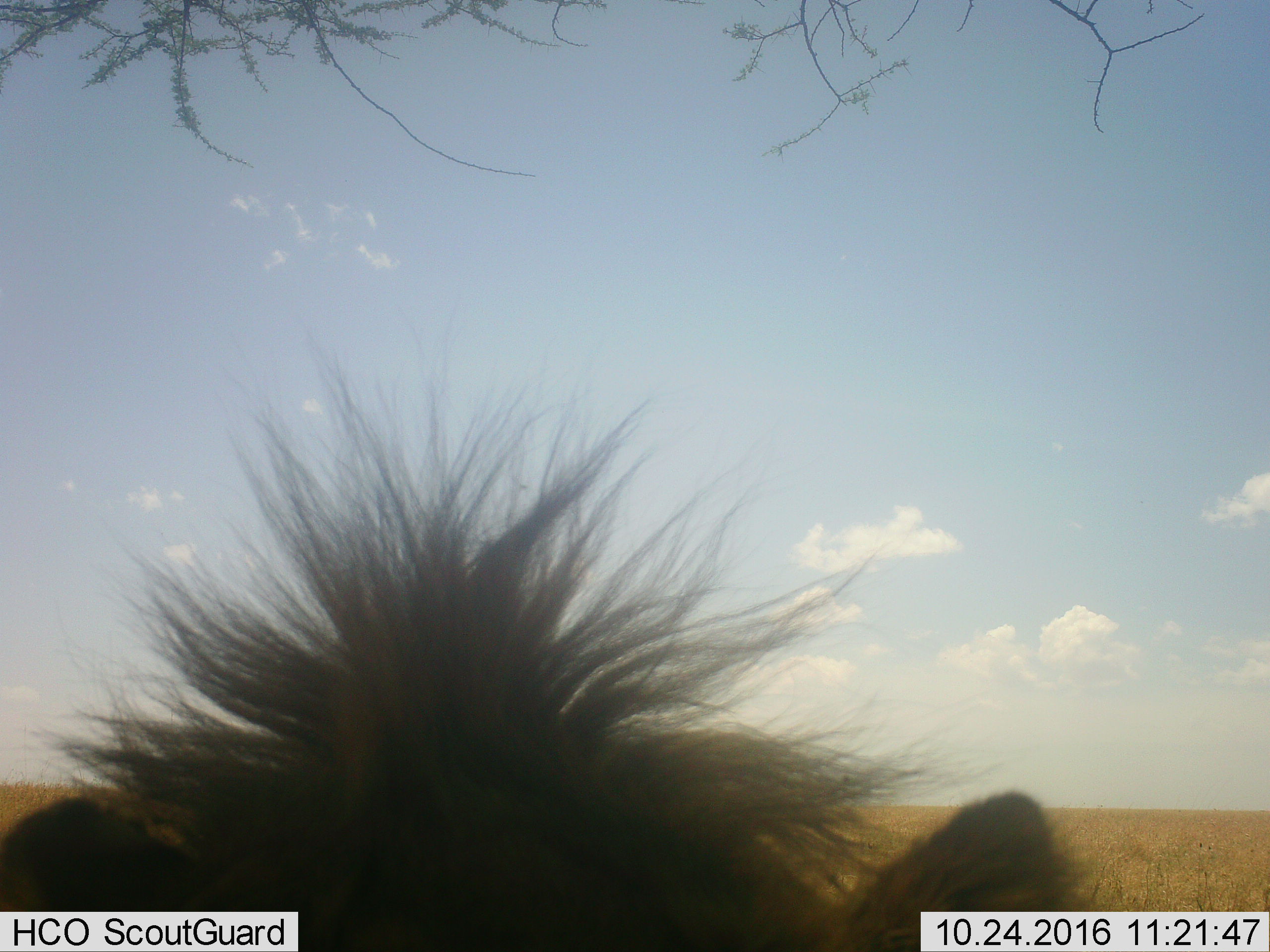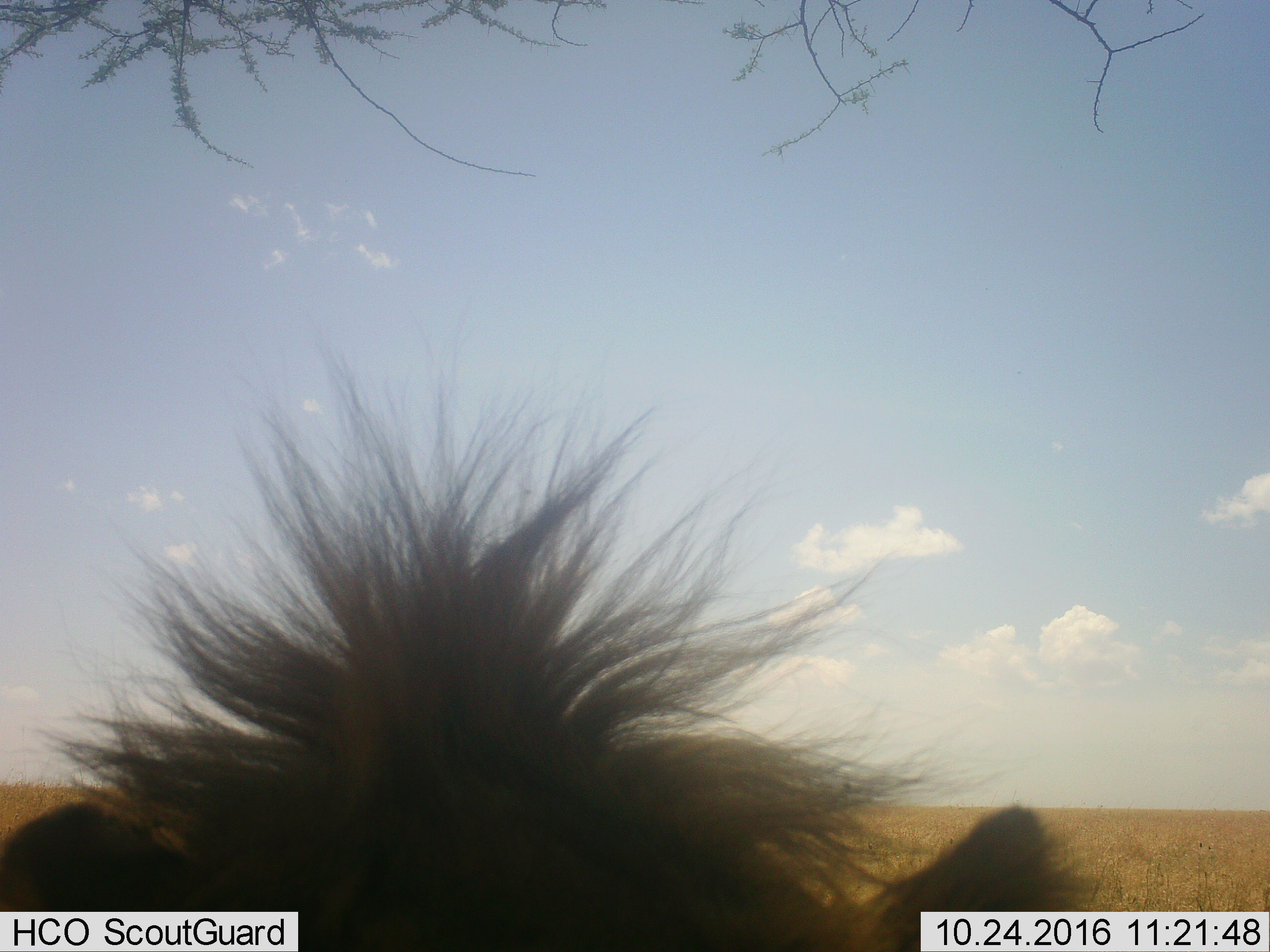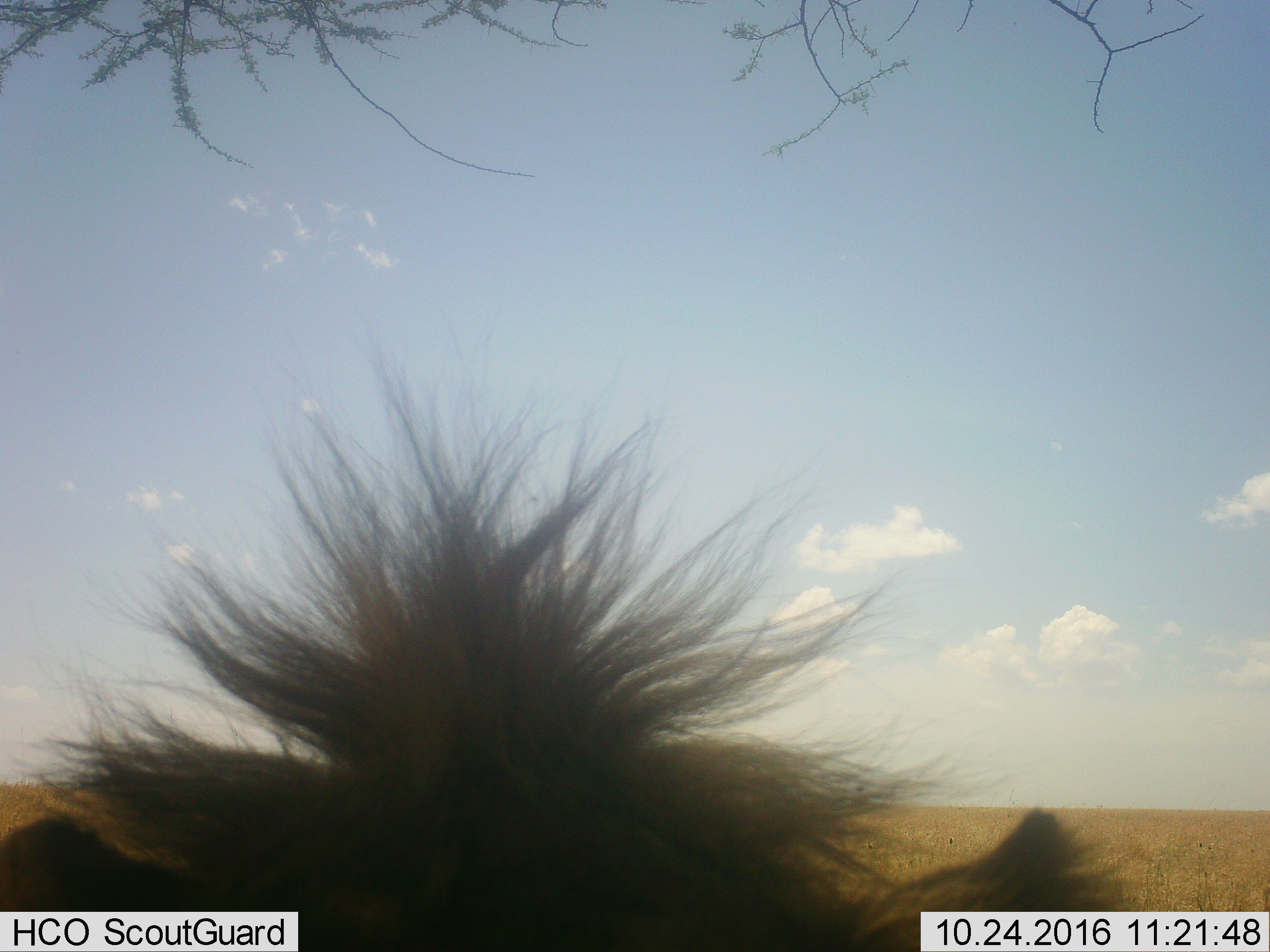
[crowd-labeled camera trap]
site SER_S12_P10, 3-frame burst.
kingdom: Animalia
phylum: Chordata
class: Mammalia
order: Carnivora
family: Felidae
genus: Panthera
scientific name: Panthera leo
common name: lion male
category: lionmale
Lionmale (lion male) (Panthera leo), count 1. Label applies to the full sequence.